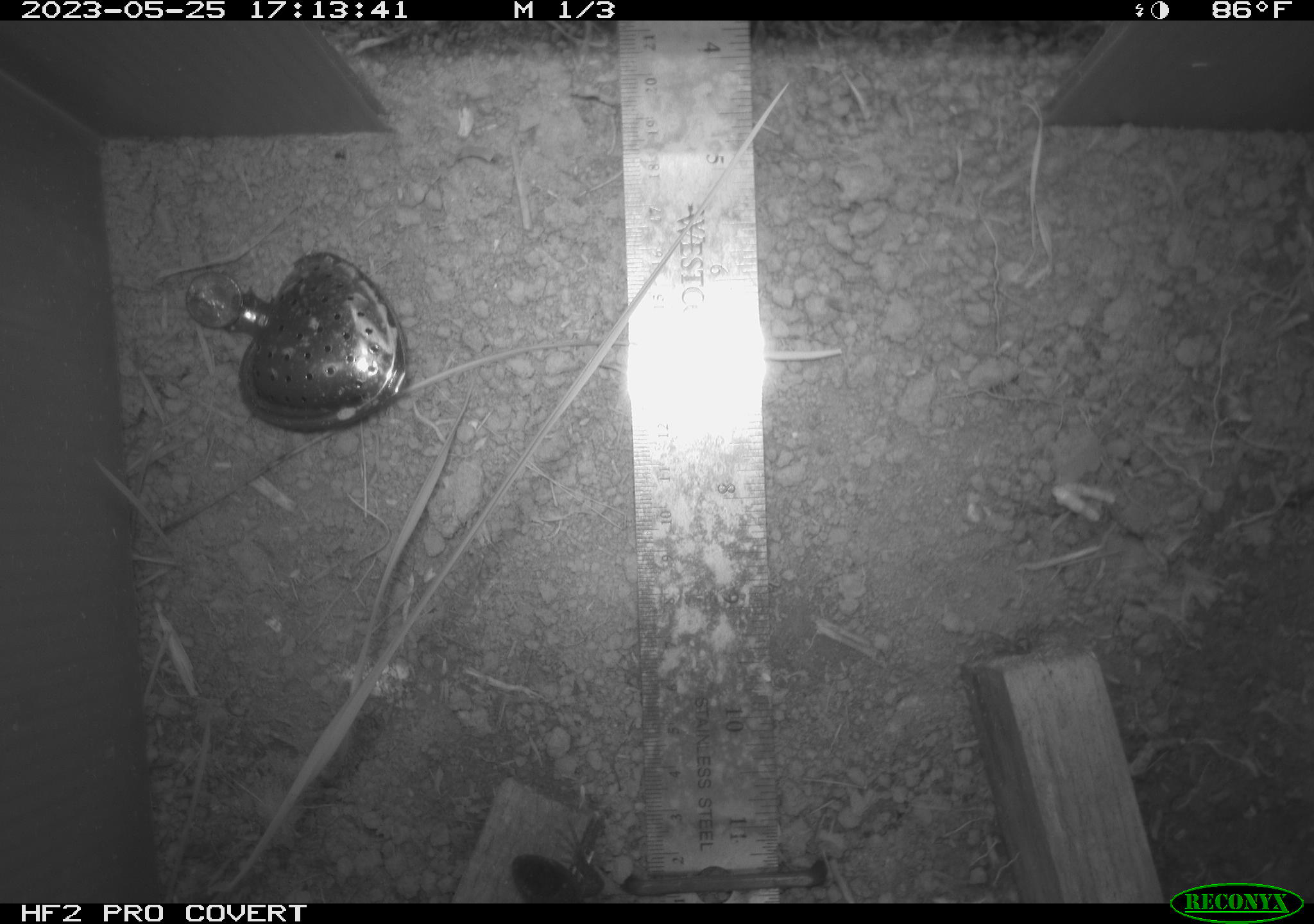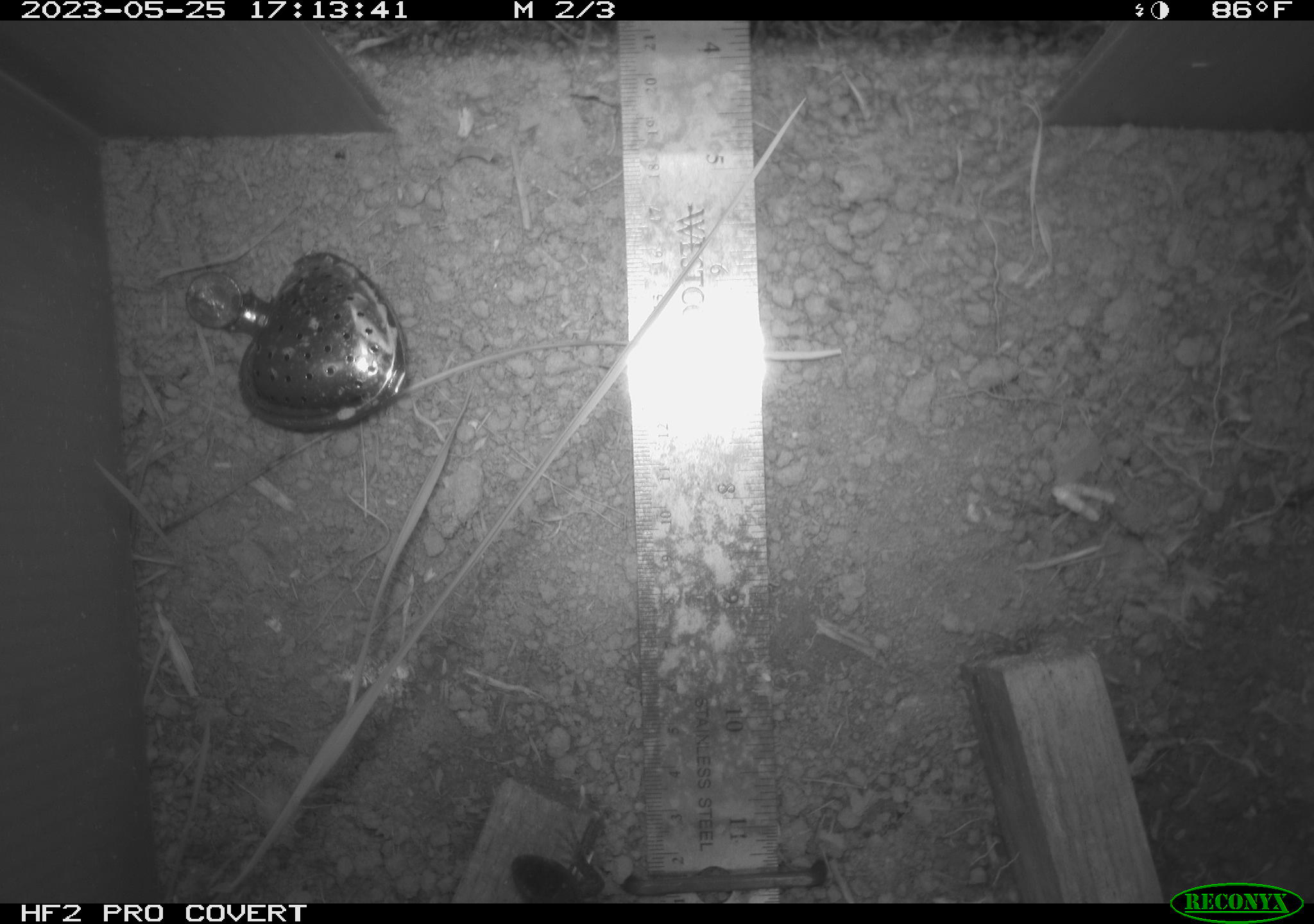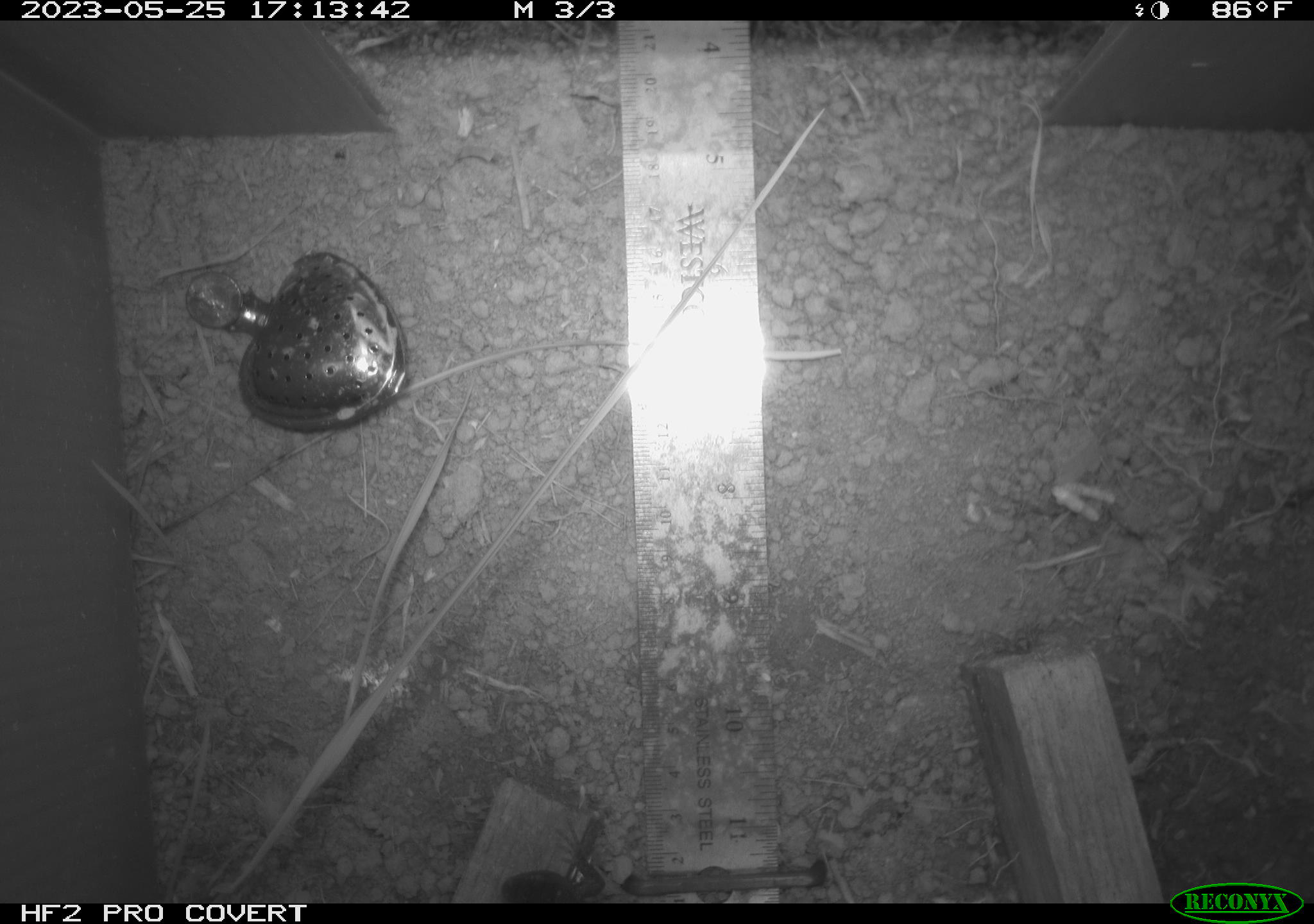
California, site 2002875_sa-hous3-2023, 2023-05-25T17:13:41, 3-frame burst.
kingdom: Animalia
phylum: Chordata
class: Reptilia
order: Squamata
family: Phrynosomatidae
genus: Sceloporus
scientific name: Sceloporus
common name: spiny lizards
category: sceloporus species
Sceloporus species (spiny lizards) (Sceloporus).